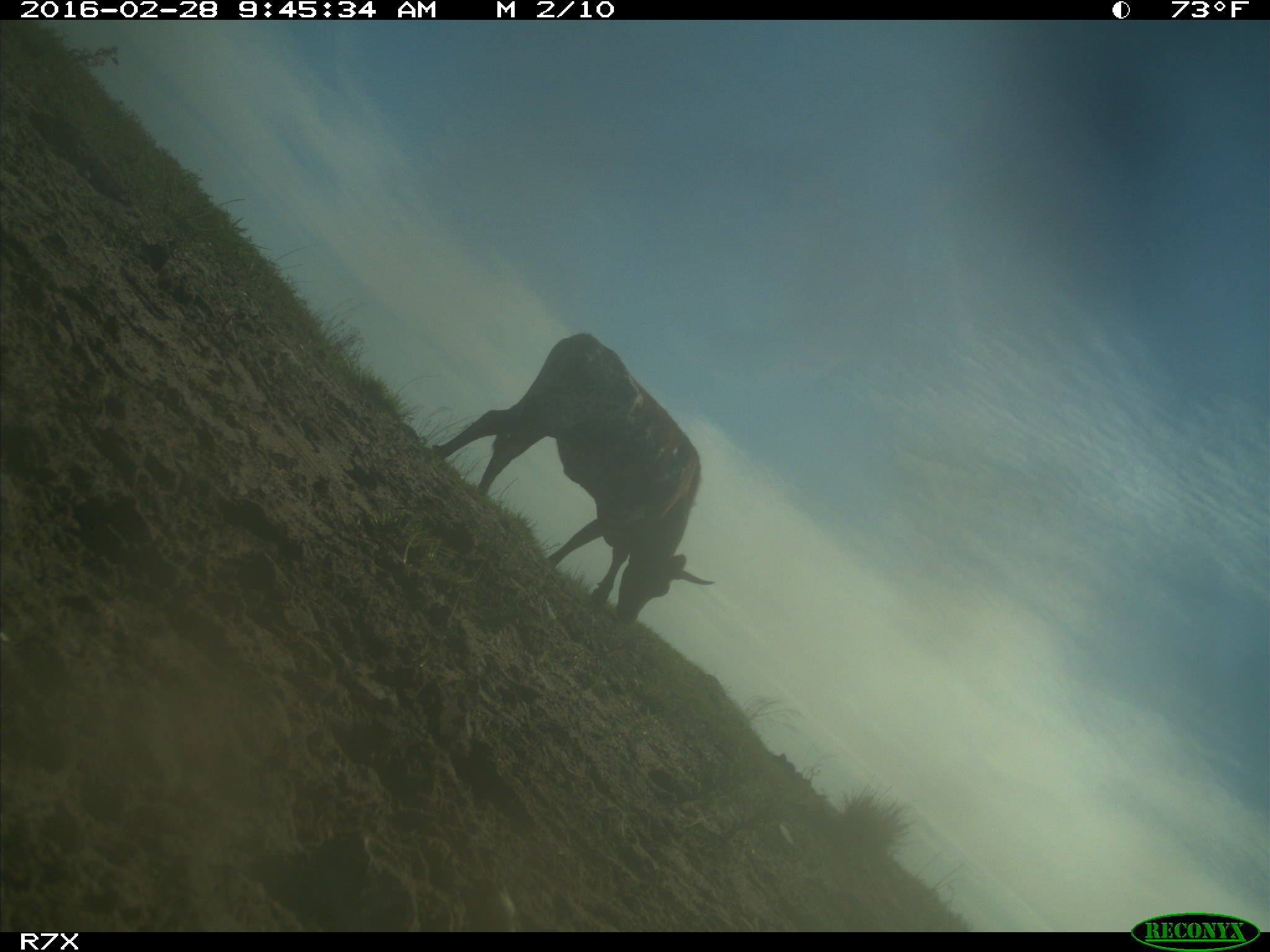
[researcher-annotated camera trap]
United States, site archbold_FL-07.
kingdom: Animalia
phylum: Chordata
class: Mammalia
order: Artiodactyla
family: Bovidae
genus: Bos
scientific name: Bos taurus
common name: domestic cow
Bos taurus (domestic cow).